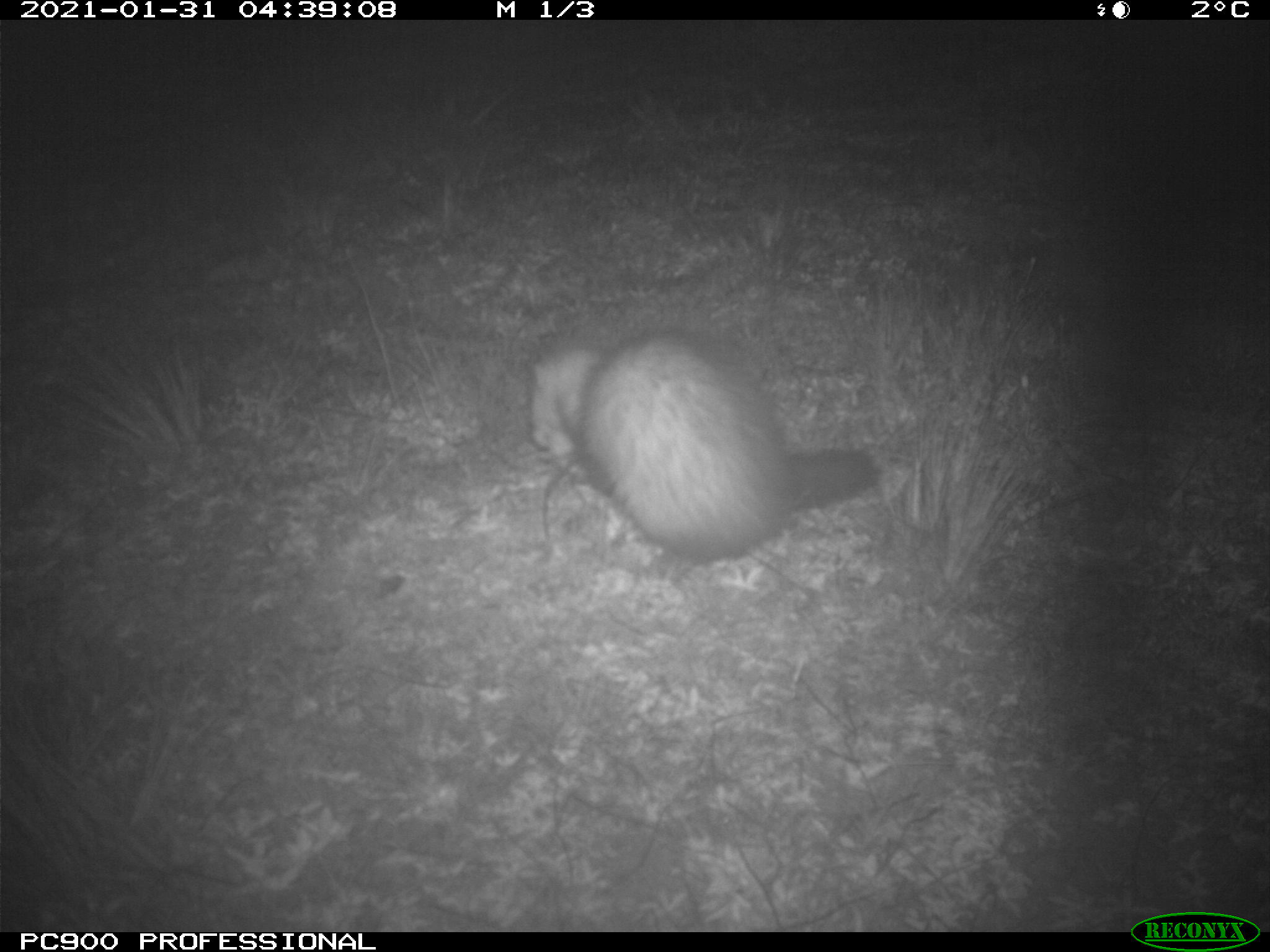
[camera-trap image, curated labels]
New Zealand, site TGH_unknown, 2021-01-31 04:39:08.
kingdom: Animalia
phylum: Chordata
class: Mammalia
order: Carnivora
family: Mustelidae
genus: Mustela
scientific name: Mustela furo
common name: ferret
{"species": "ferret (Mustela furo)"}